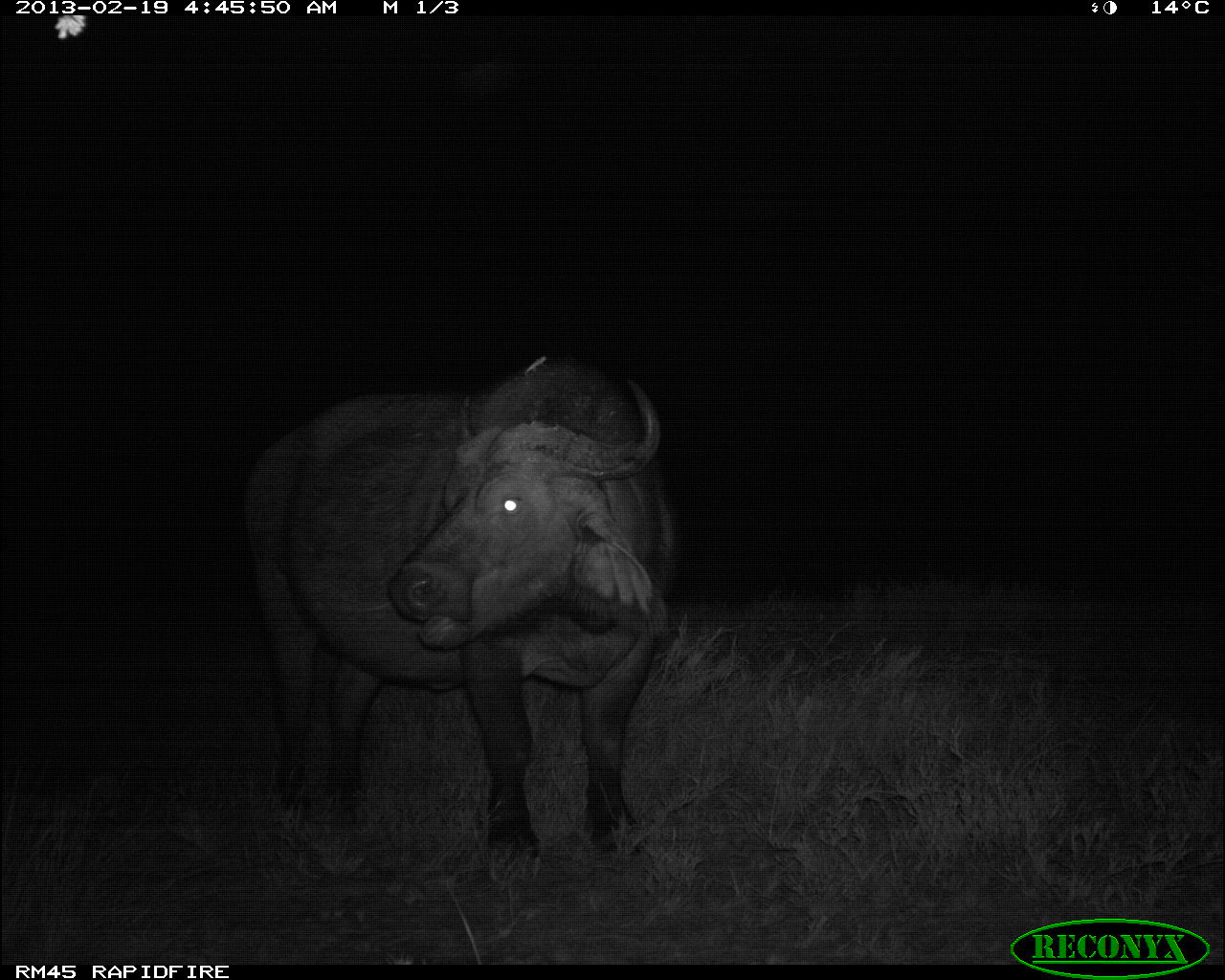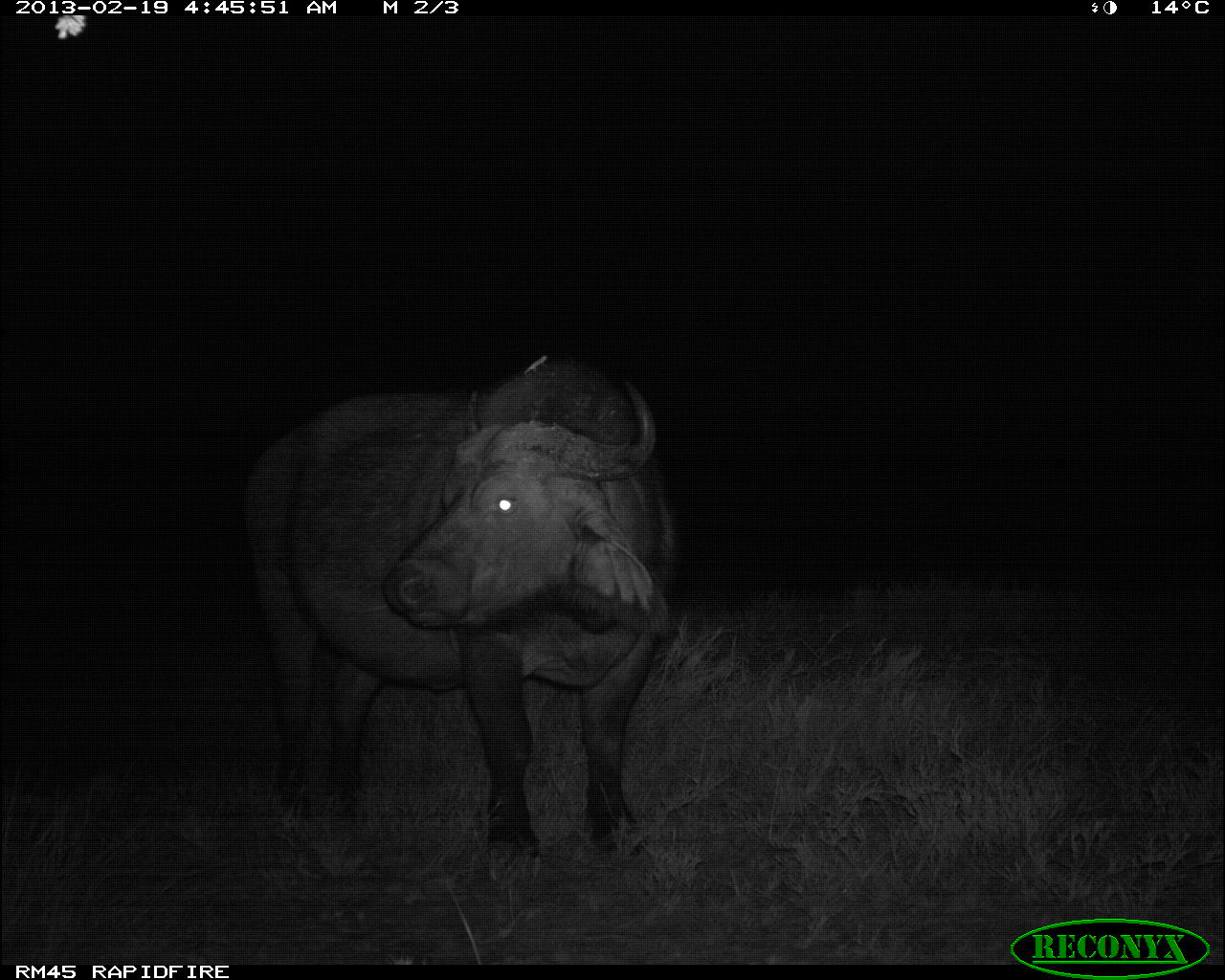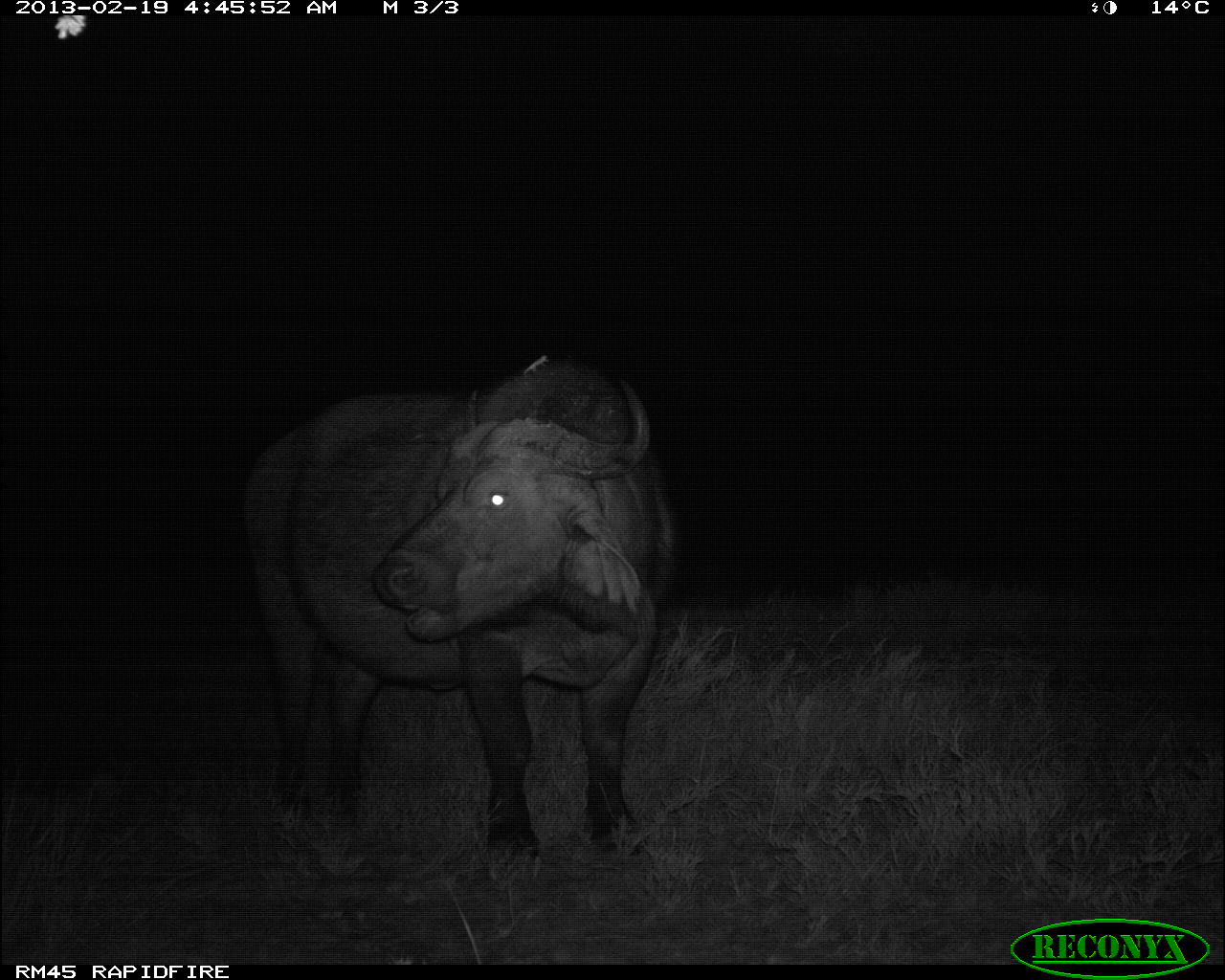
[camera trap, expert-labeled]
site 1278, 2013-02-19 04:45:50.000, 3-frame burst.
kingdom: Animalia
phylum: Chordata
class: Mammalia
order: Artiodactyla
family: Bovidae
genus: Syncerus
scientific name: Syncerus caffer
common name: african buffalo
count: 1